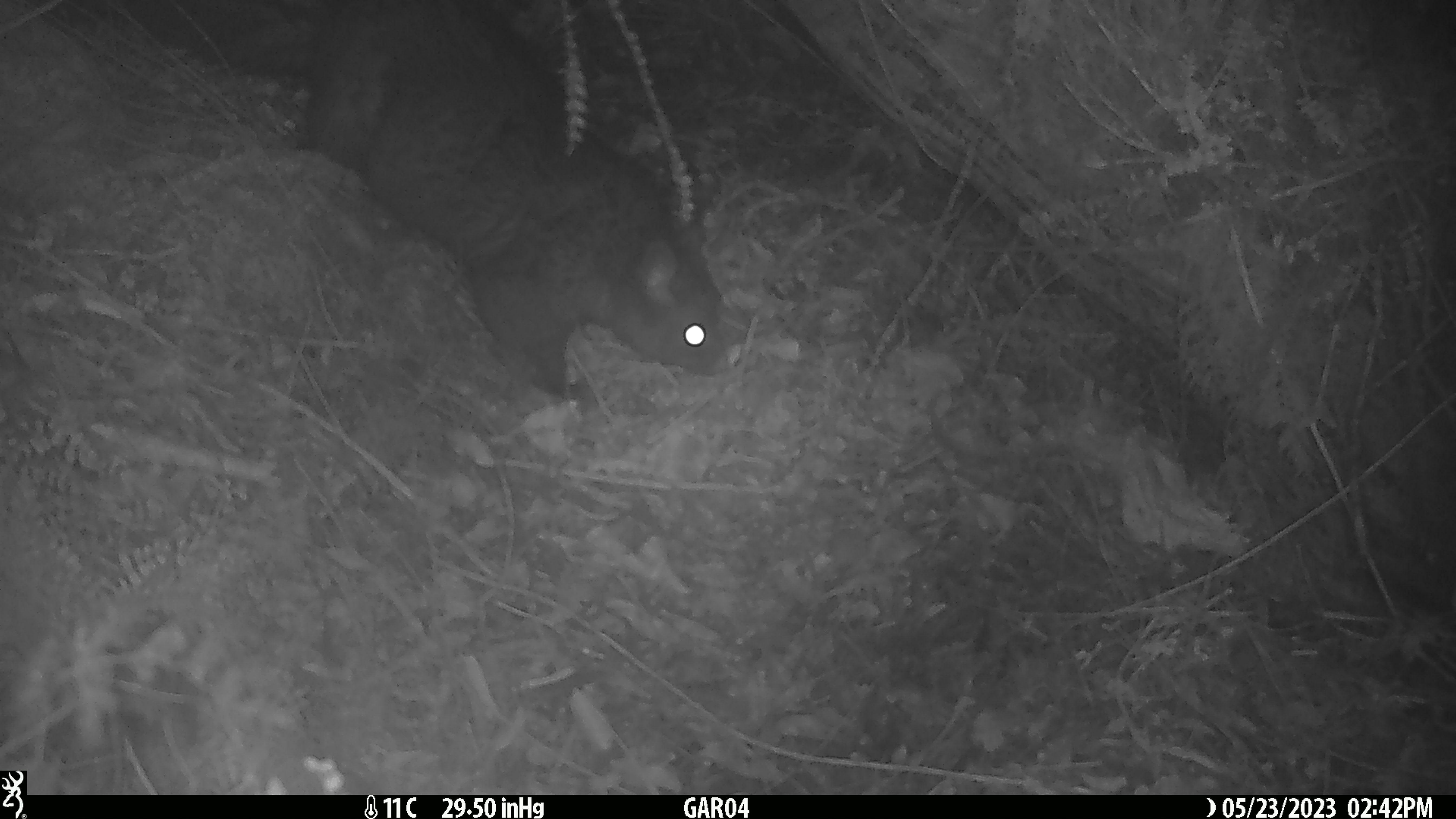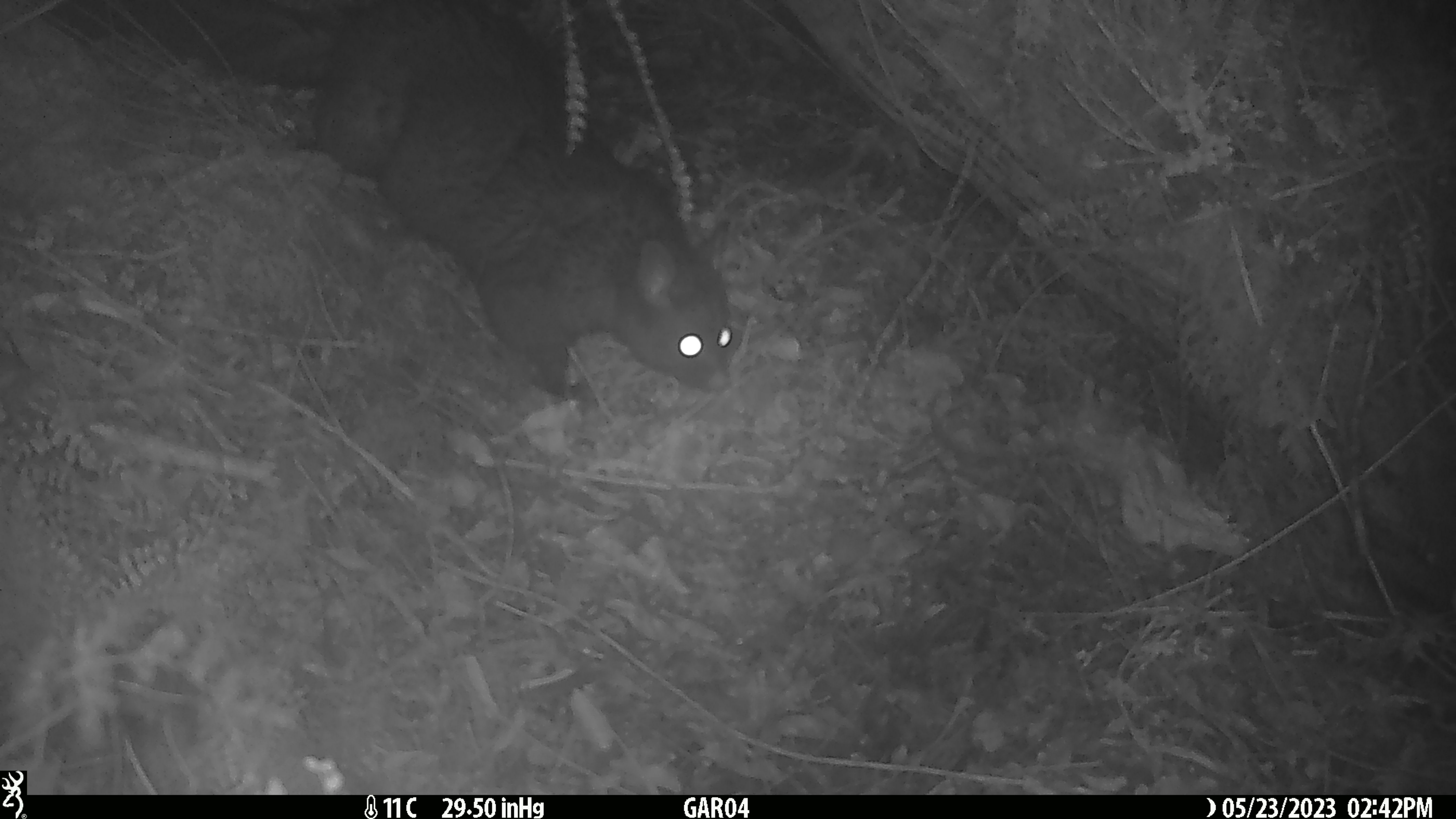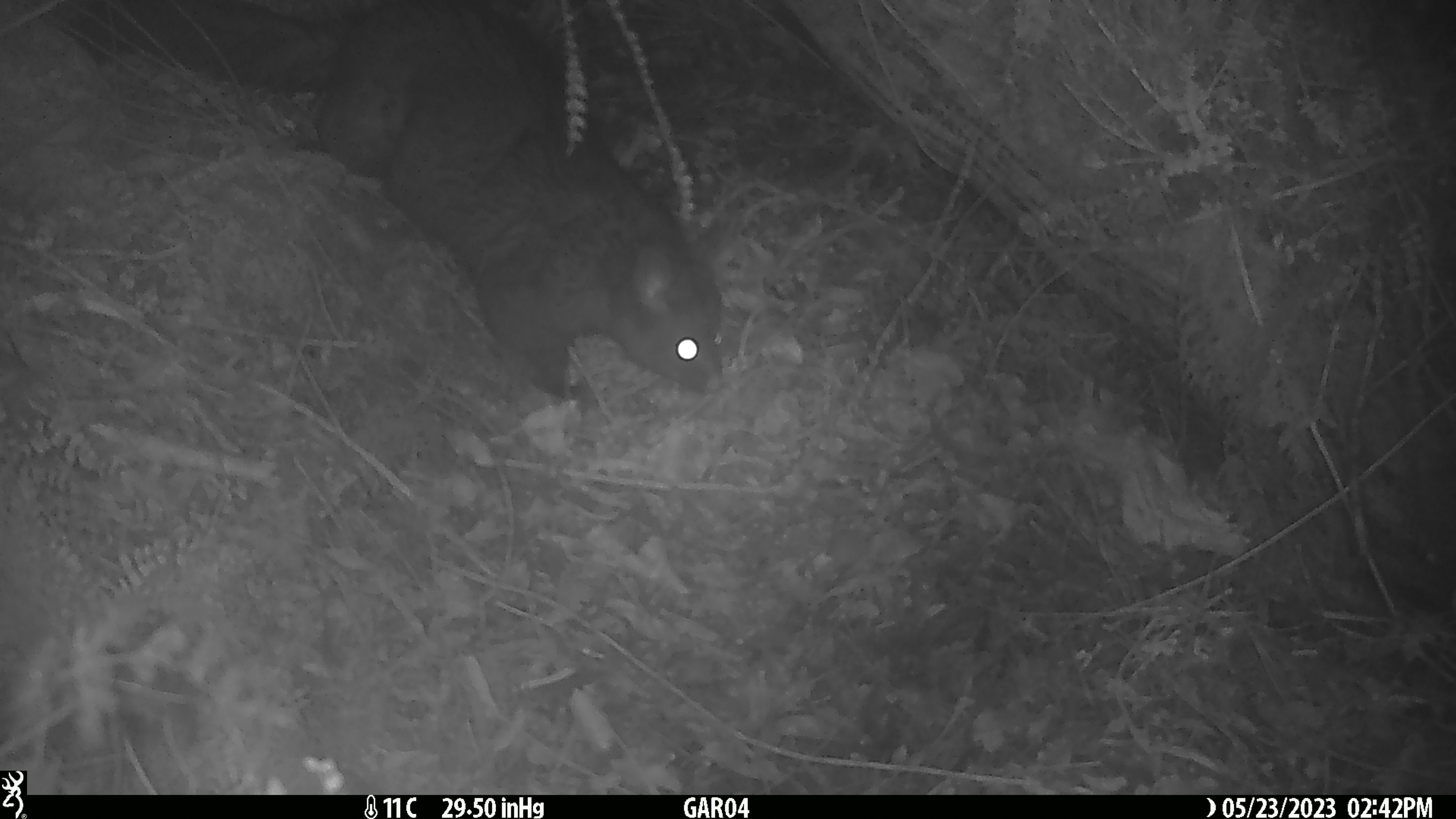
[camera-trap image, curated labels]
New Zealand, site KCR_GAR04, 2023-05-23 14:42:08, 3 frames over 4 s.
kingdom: Animalia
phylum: Chordata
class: Mammalia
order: Diprotodontia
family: Phalangeridae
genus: Trichosurus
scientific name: Trichosurus vulpecula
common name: common brushtail possum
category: possum